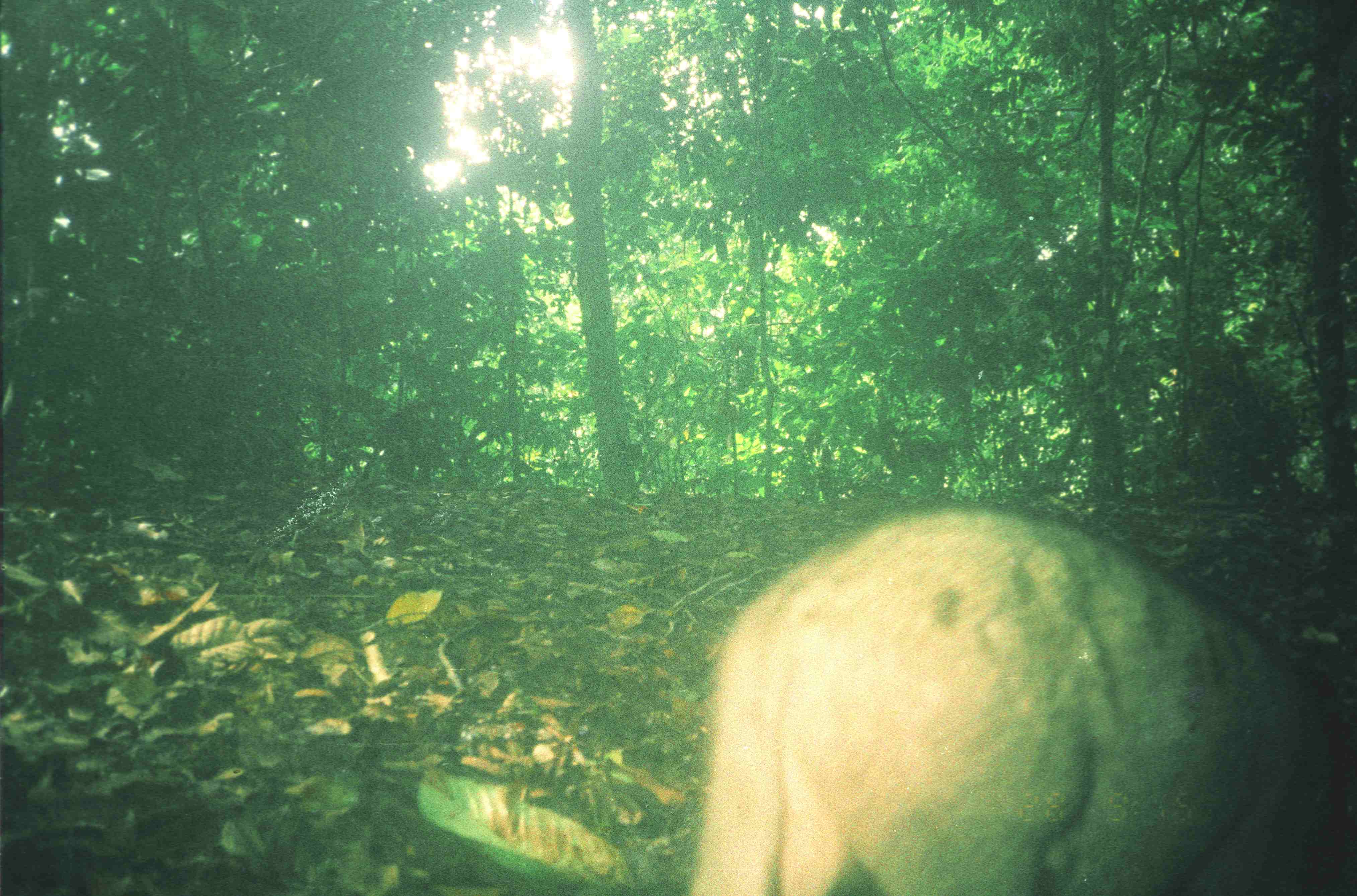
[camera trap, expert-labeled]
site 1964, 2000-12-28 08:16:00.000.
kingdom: Animalia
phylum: Chordata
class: Mammalia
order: Artiodactyla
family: Suidae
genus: Sus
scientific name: Sus scrofa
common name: wild boar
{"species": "Sus scrofa (wild boar)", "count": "1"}